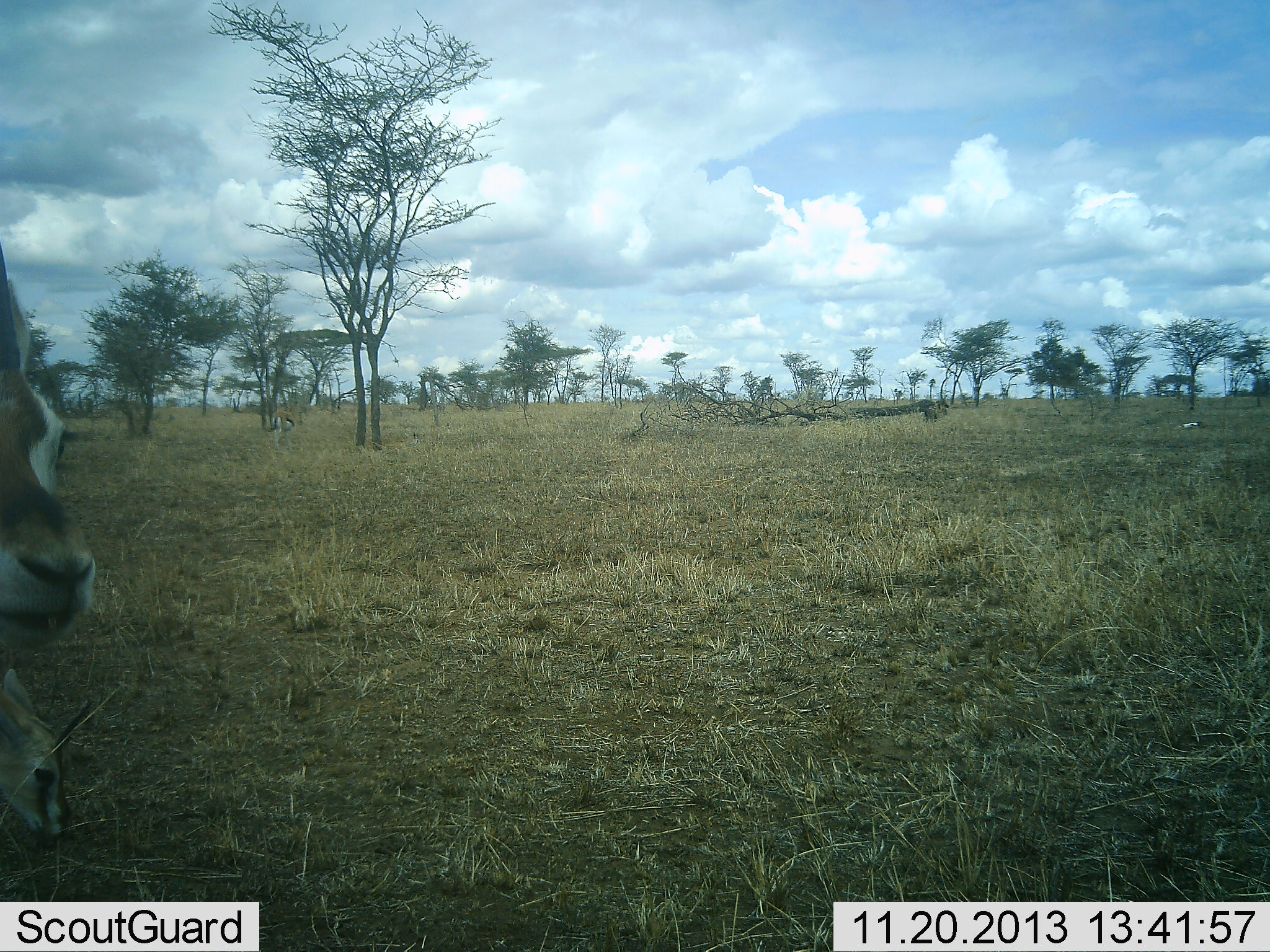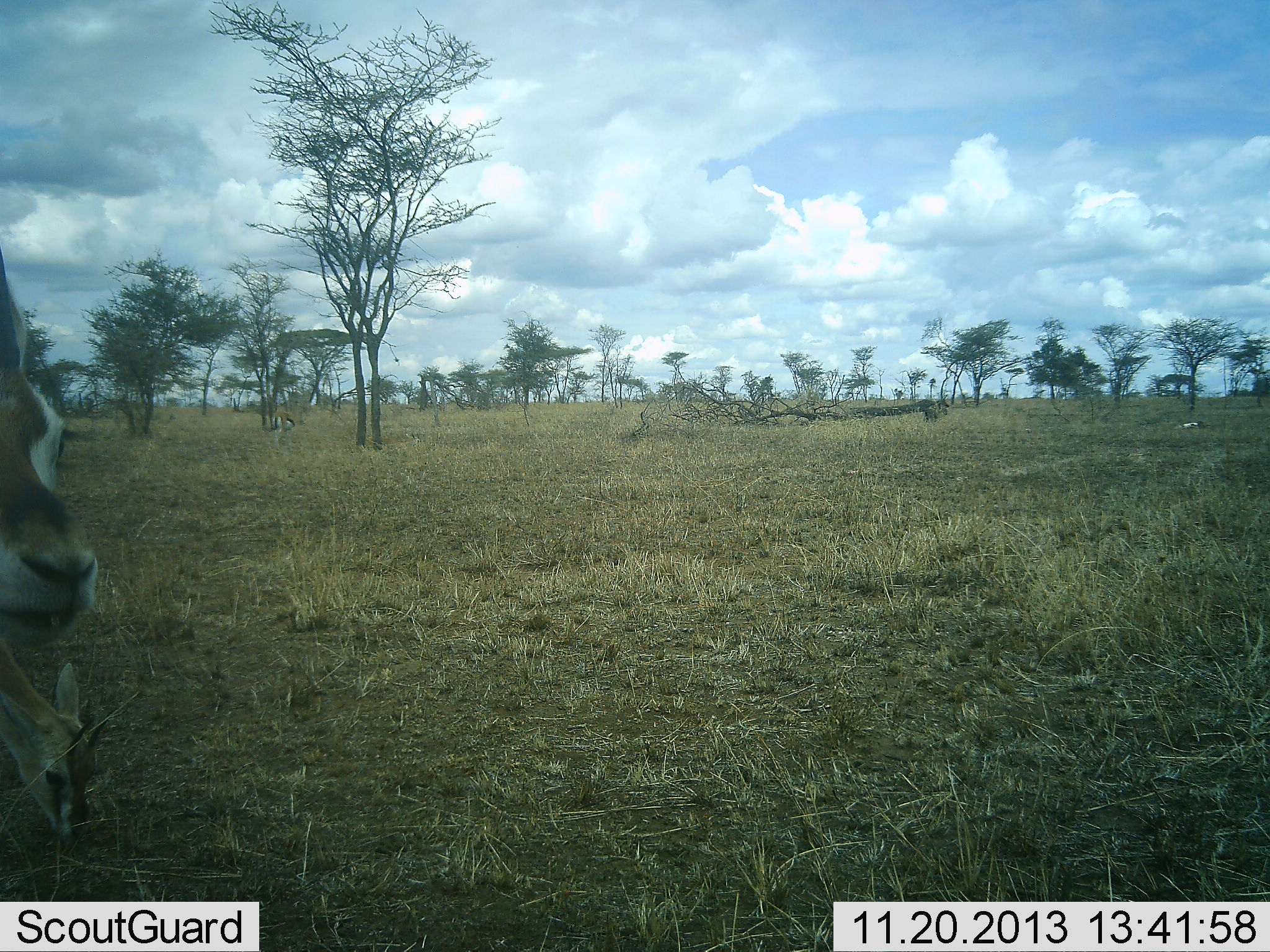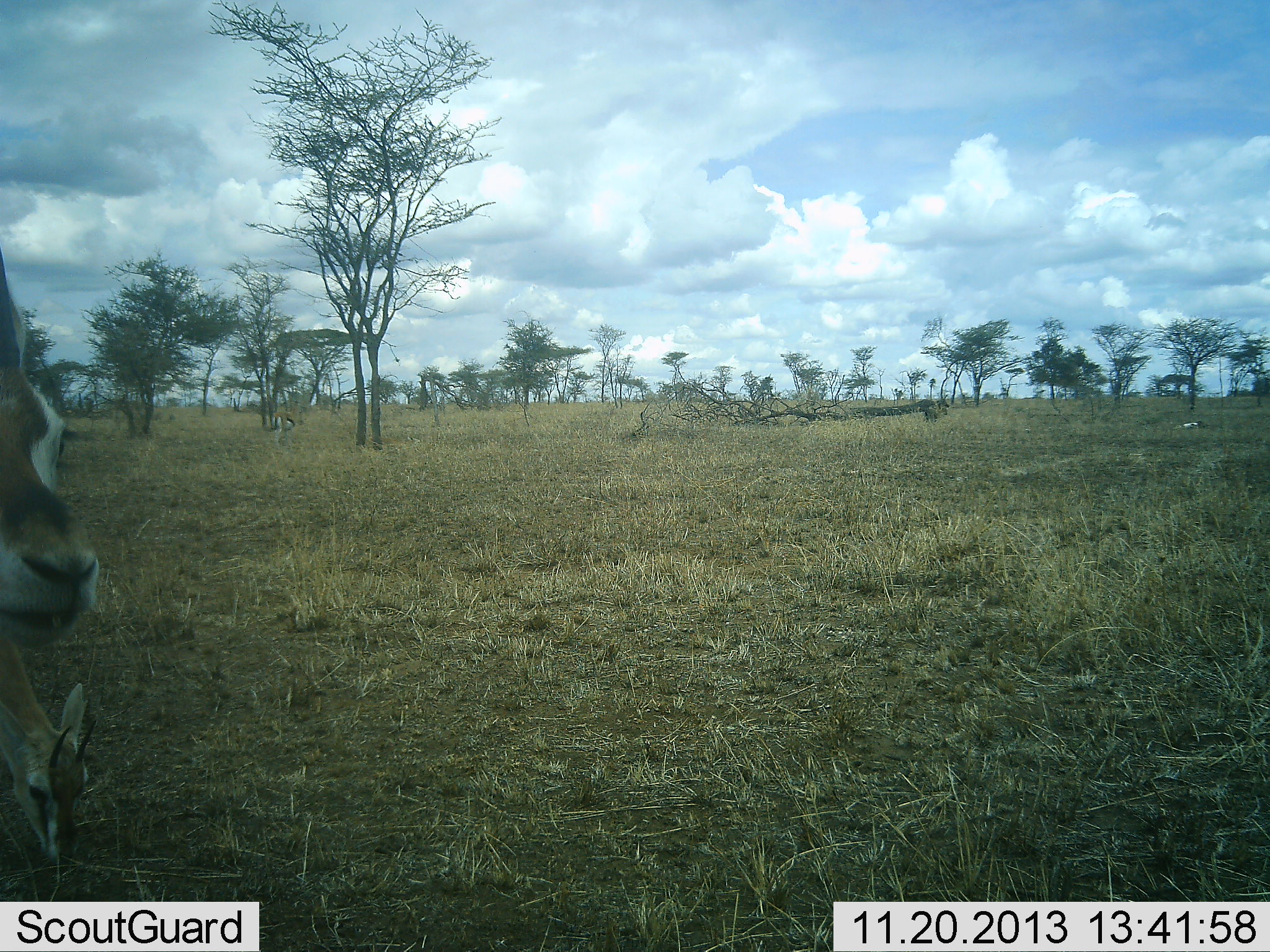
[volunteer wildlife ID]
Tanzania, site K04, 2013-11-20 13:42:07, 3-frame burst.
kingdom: Animalia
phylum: Chordata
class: Mammalia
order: Artiodactyla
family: Bovidae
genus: Eudorcas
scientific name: Eudorcas thomsonii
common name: thomson's gazelle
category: gazellethomsons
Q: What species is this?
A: Gazellethomsons (thomson's gazelle) (Eudorcas thomsonii).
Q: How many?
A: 3.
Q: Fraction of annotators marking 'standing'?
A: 100%.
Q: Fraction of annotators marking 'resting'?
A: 0%.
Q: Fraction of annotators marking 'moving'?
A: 0%.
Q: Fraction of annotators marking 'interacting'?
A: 0%.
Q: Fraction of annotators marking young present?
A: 10%.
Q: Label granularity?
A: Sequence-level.